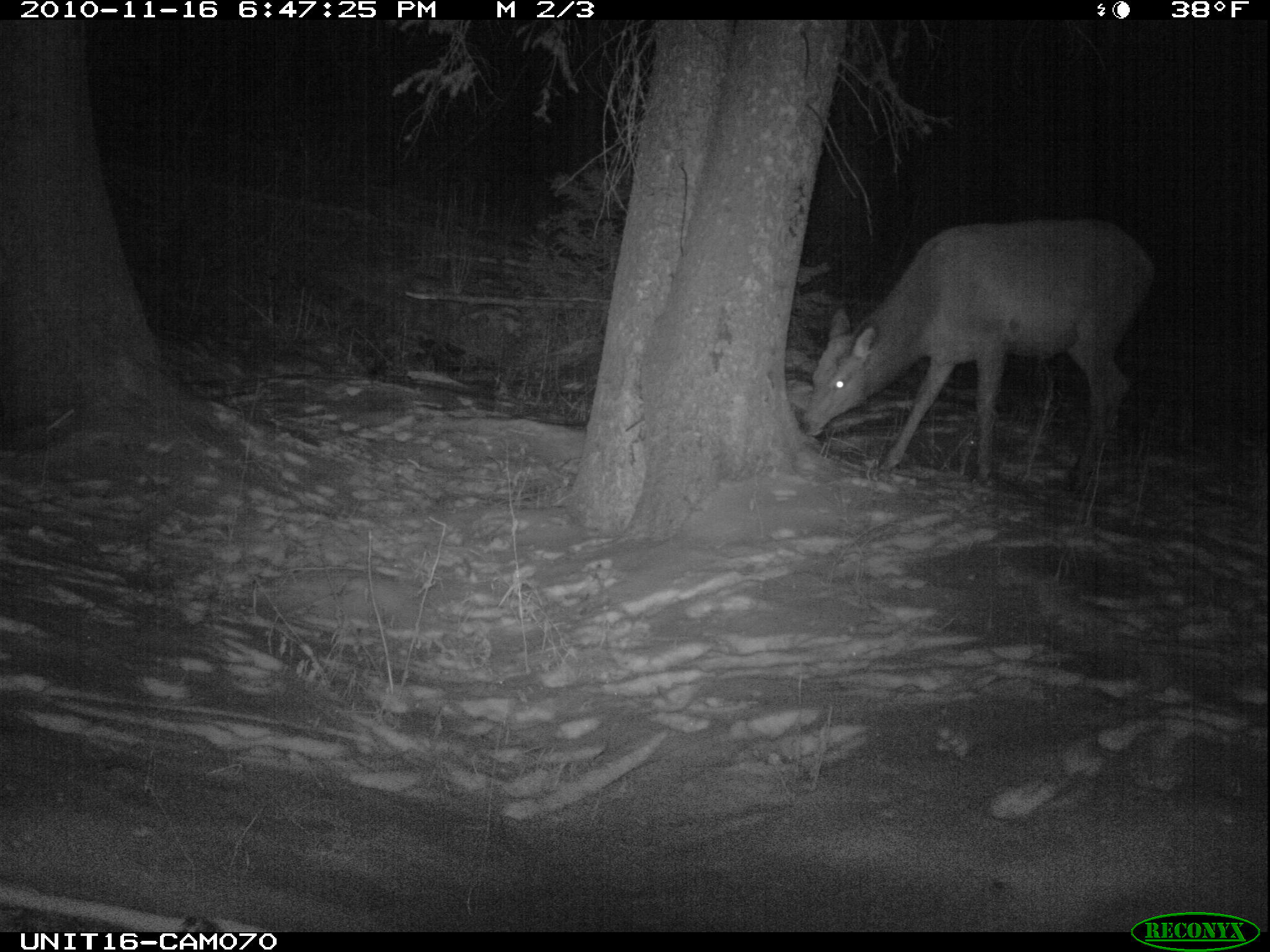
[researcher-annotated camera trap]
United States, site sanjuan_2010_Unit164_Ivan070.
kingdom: Animalia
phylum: Chordata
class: Mammalia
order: Artiodactyla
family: Cervidae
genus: Cervus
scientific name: Cervus elaphus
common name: red deer